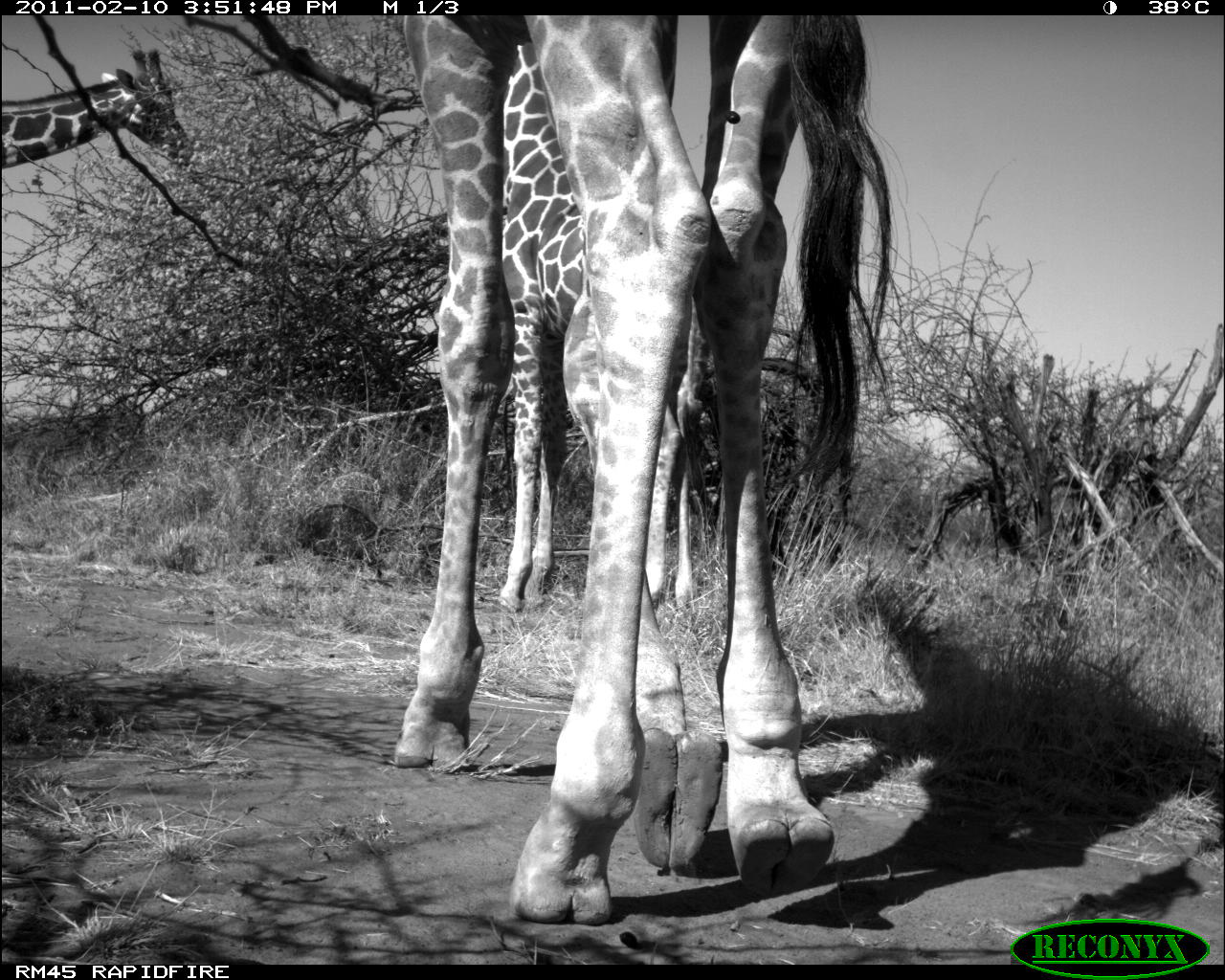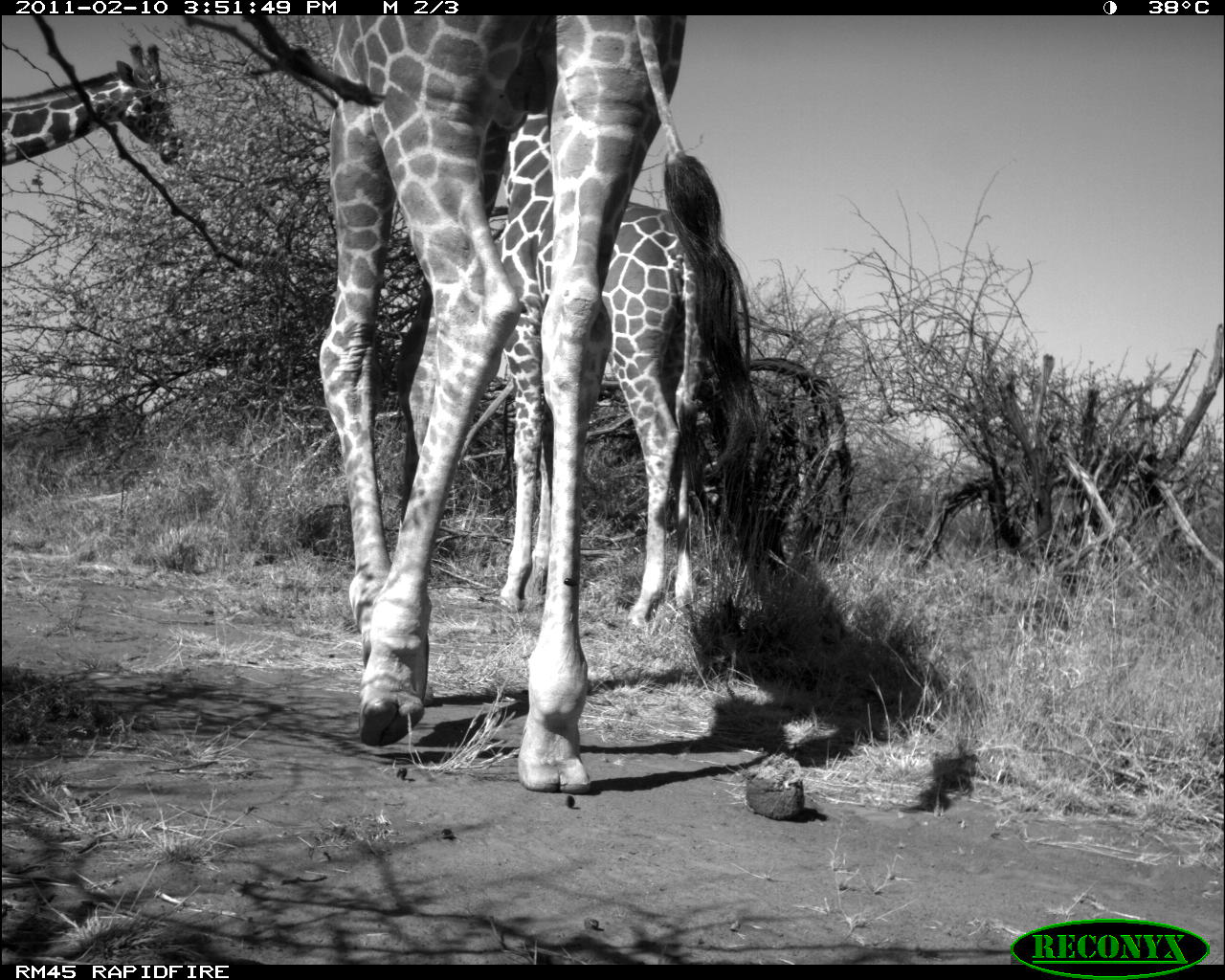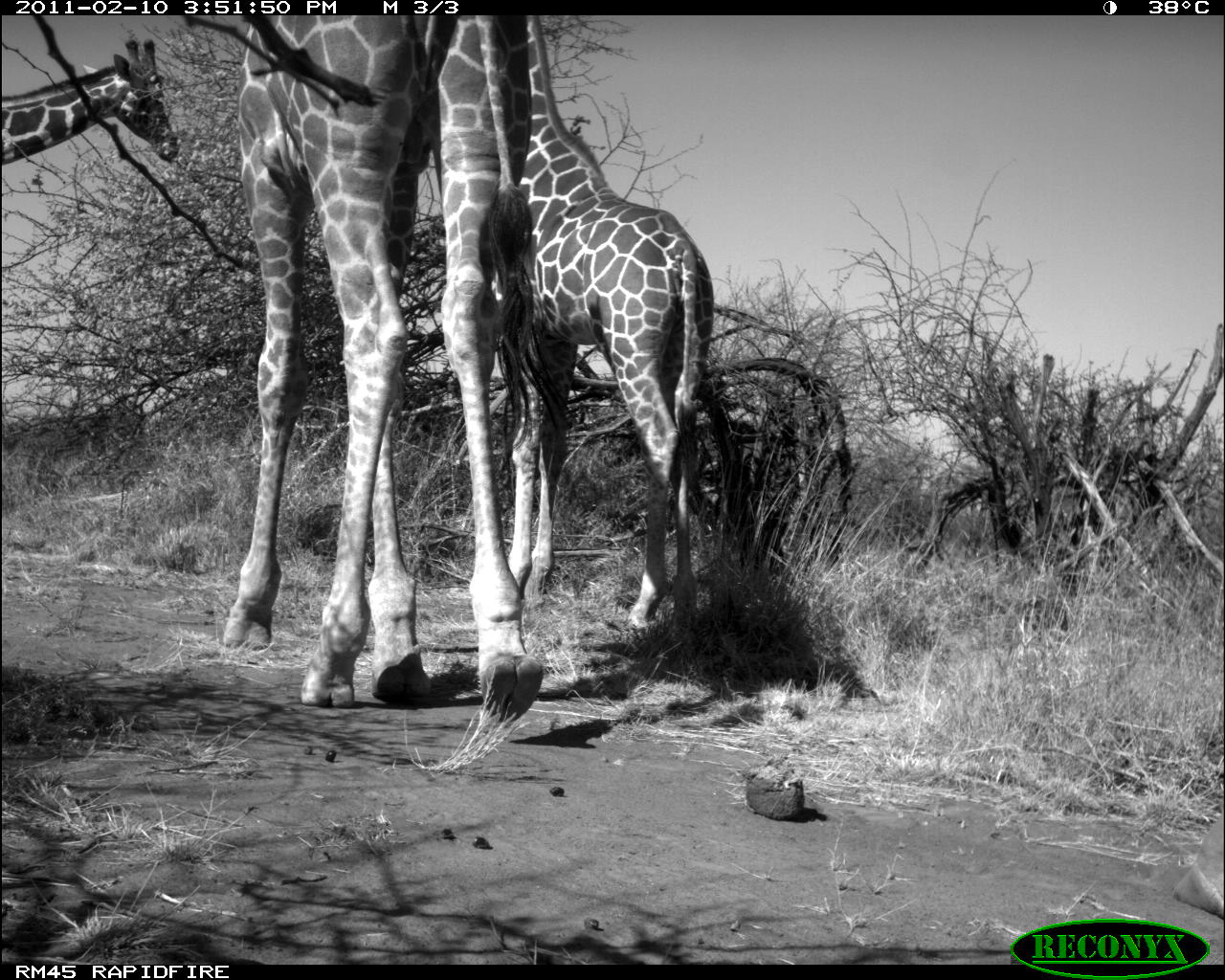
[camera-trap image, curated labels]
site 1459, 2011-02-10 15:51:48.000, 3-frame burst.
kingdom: Animalia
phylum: Chordata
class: Mammalia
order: Artiodactyla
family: Bovidae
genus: Madoqua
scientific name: Madoqua guentheri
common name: günther's dik-dik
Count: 3.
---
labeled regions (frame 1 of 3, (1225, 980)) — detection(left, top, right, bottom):
madoqua guentheri: detection(396, 15, 898, 926); detection(497, 13, 709, 617); detection(2, 49, 196, 169)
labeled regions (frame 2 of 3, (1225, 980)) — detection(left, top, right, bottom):
madoqua guentheri: detection(317, 16, 765, 793); detection(485, 98, 698, 624); detection(0, 40, 186, 168)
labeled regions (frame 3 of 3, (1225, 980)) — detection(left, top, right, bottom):
madoqua guentheri: detection(218, 14, 542, 730); detection(509, 15, 715, 628); detection(1, 39, 185, 166)